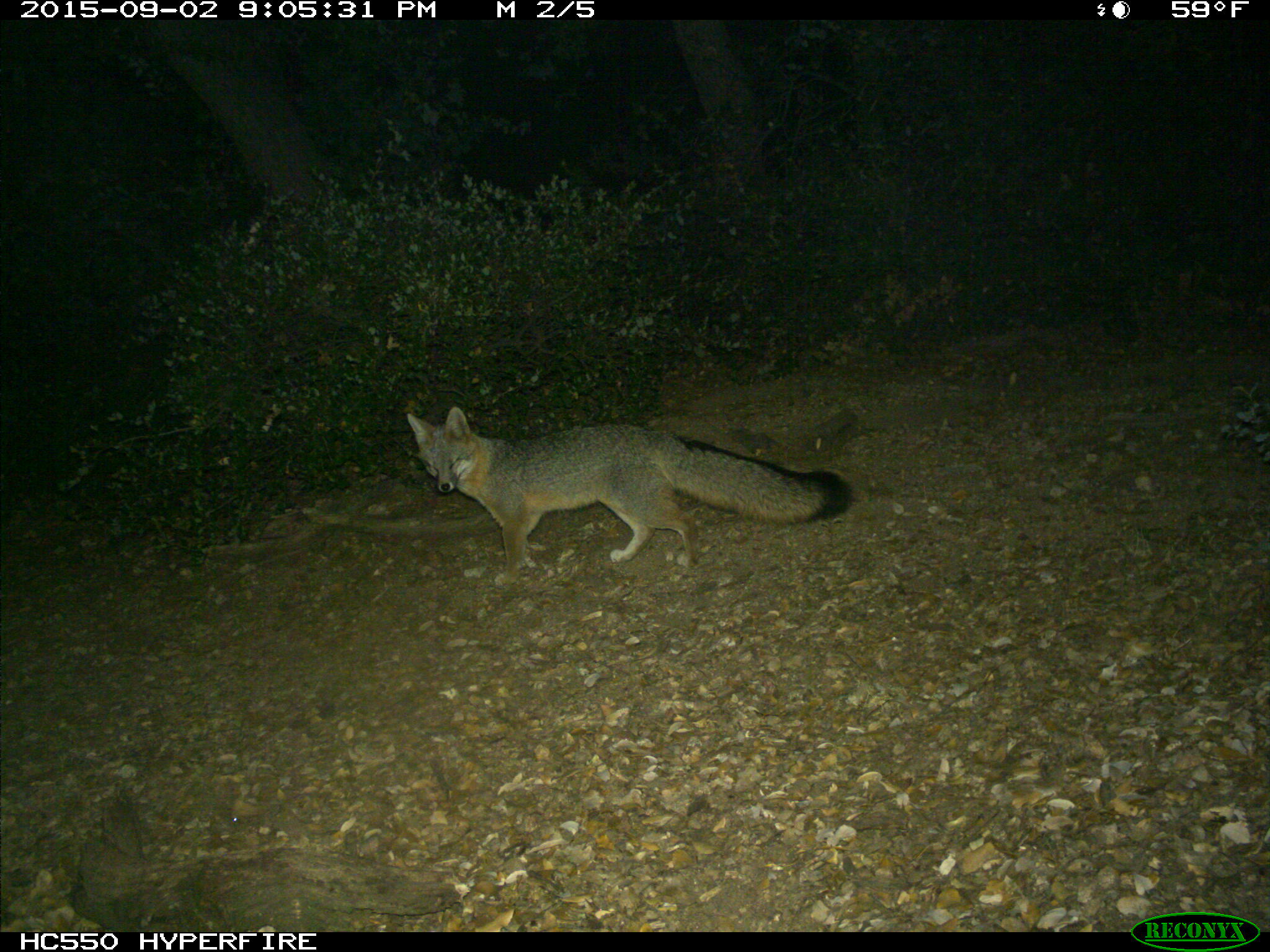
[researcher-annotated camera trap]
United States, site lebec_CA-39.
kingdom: Animalia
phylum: Chordata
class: Mammalia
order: Carnivora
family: Canidae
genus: Urocyon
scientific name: Urocyon cinereoargenteus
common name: gray fox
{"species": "Urocyon cinereoargenteus (gray fox)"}